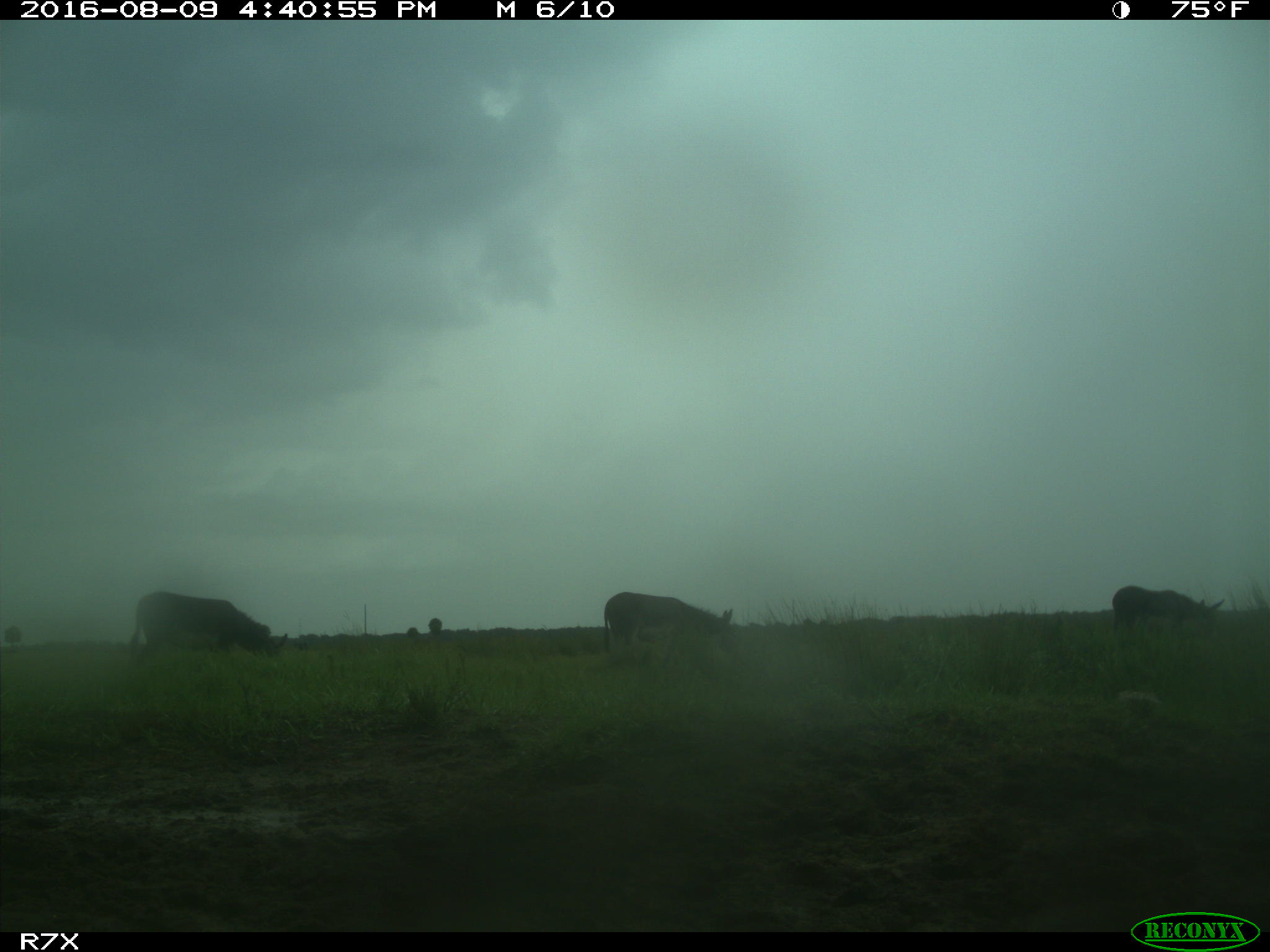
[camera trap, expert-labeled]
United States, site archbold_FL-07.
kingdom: Animalia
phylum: Chordata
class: Mammalia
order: Perissodactyla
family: Equidae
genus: Equus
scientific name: Equus africanus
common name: african wild ass